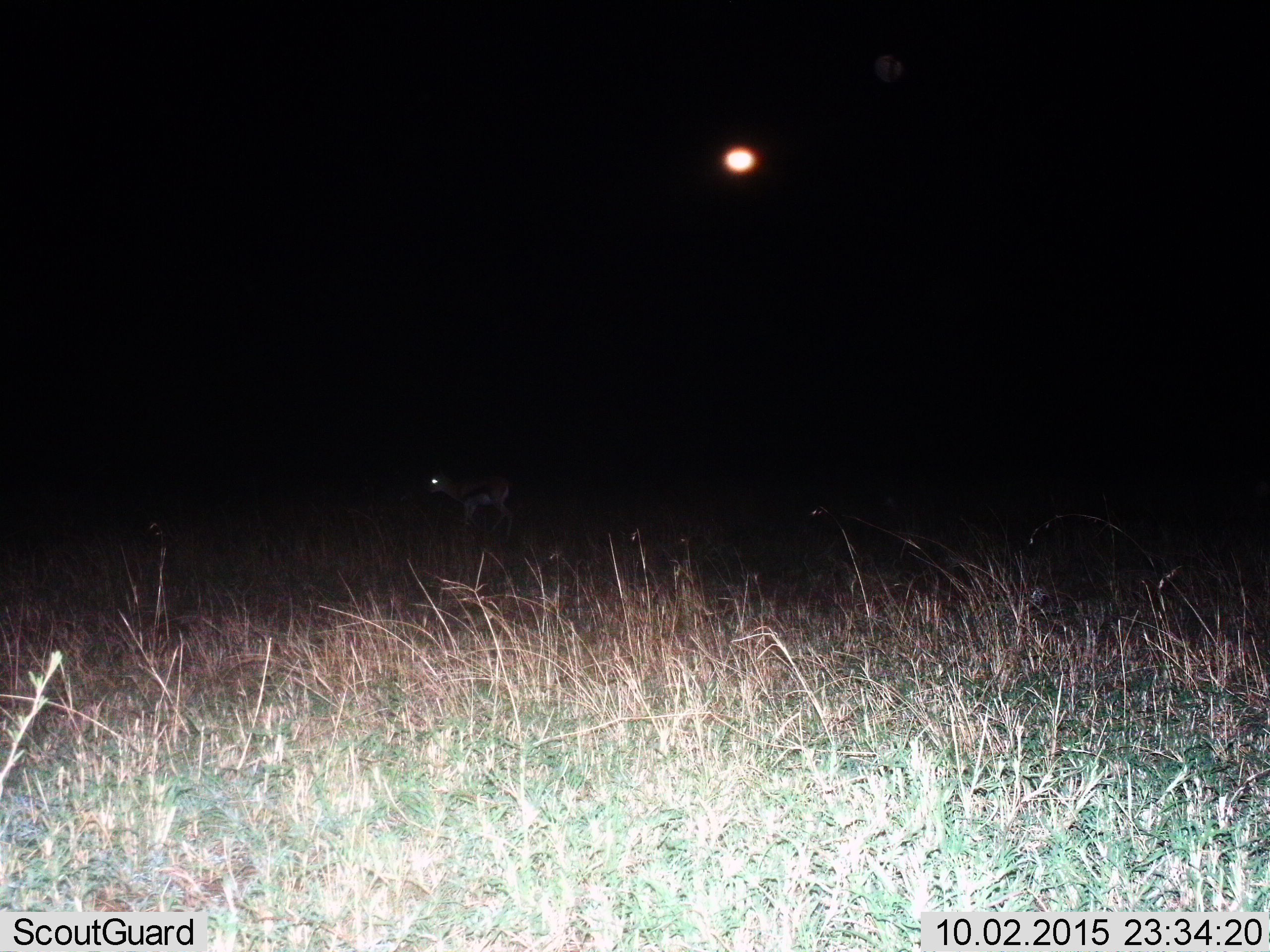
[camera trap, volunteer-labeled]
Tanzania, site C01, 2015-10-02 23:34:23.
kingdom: Animalia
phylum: Chordata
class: Mammalia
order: Artiodactyla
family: Bovidae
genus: Eudorcas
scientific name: Eudorcas thomsonii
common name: thomson's gazelle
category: gazellethomsons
Gazellethomsons (thomson's gazelle) (Eudorcas thomsonii), count 1. Behavior (volunteer vote fractions): standing 60%, resting 0%, moving 40%, interacting 0%. Young present (vote fraction): 20%. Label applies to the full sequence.